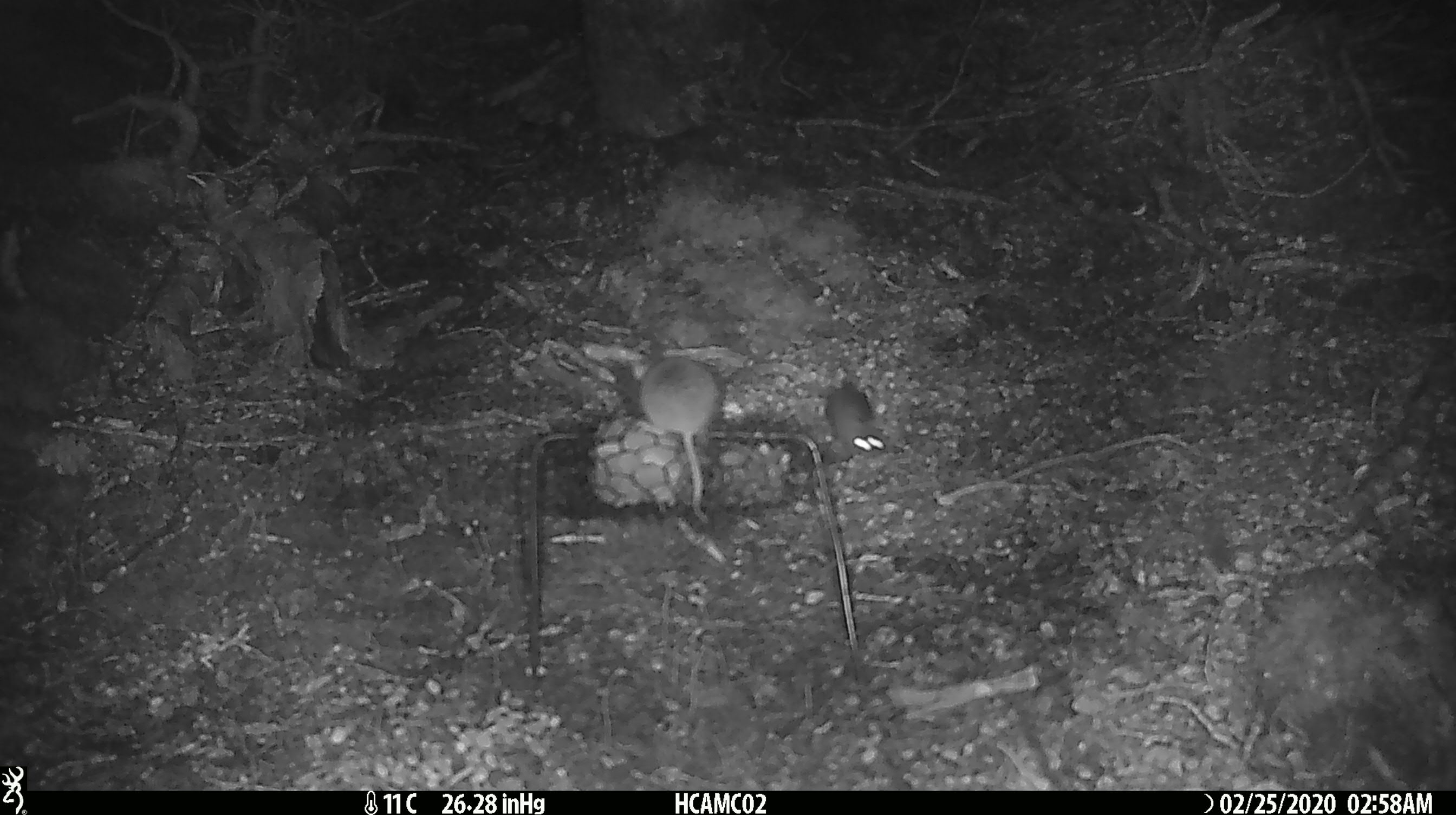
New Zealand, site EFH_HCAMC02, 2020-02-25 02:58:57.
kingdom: Animalia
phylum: Chordata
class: Mammalia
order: Rodentia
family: Muridae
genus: Mus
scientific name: Mus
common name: mouse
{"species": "mouse (Mus)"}